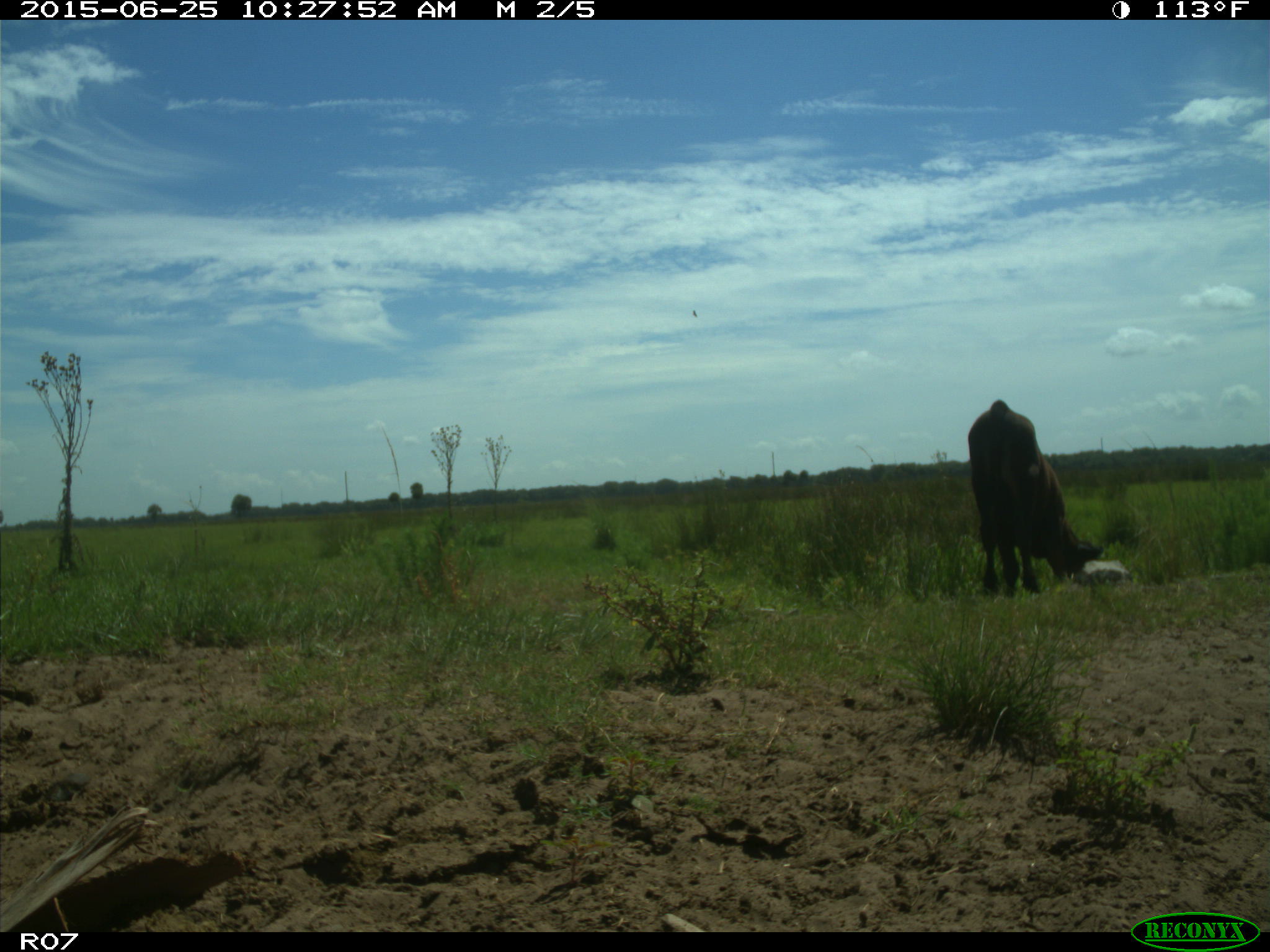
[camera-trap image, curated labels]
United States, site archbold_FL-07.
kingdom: Animalia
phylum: Chordata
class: Mammalia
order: Artiodactyla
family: Bovidae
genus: Bos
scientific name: Bos taurus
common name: domestic cow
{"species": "Bos taurus (domestic cow)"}